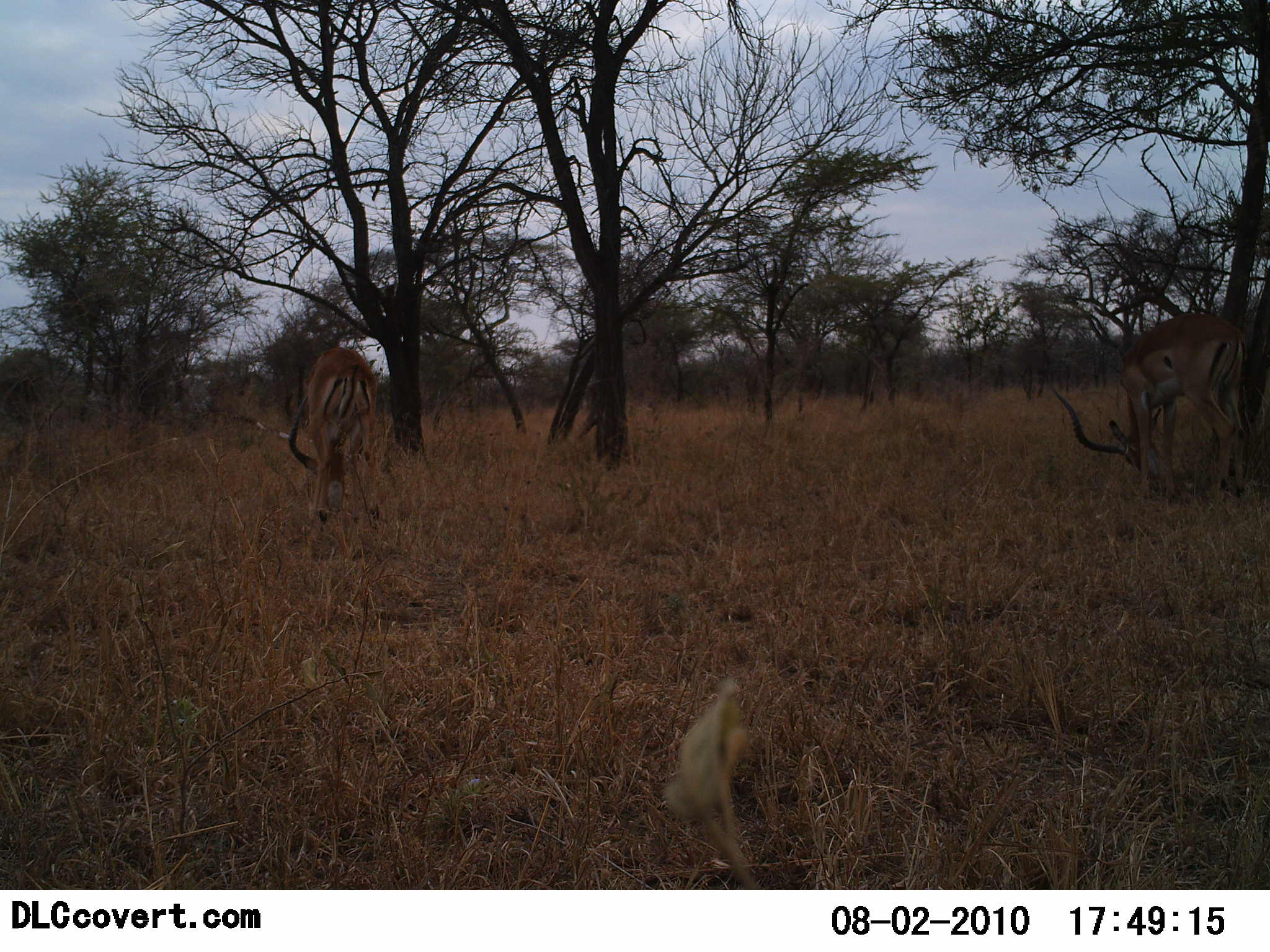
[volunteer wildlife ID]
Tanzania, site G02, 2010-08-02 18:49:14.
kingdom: Animalia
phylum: Chordata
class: Mammalia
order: Artiodactyla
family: Bovidae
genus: Aepyceros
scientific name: Aepyceros melampus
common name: impala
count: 2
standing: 18%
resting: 0%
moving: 0%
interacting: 0%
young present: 0%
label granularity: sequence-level